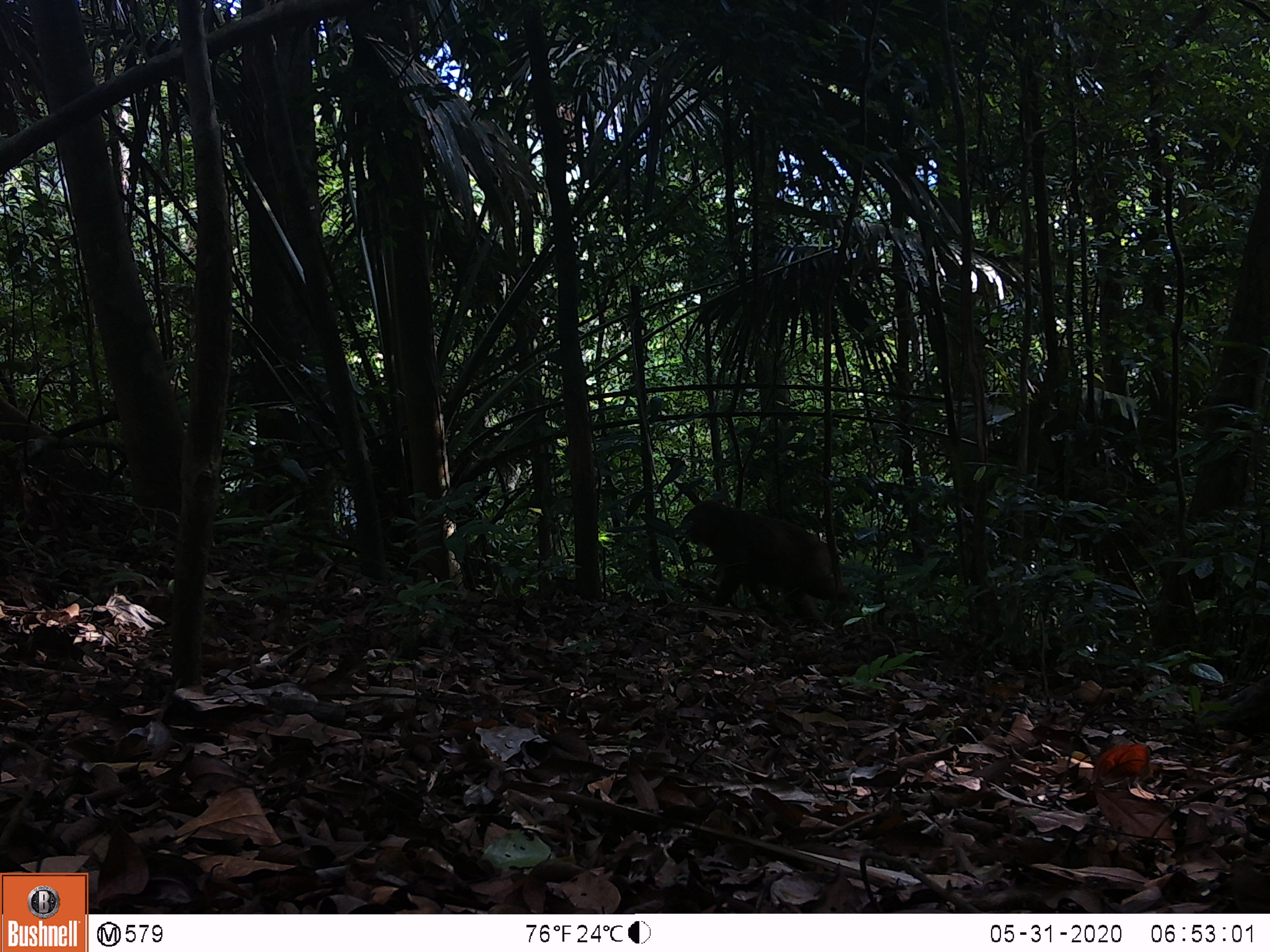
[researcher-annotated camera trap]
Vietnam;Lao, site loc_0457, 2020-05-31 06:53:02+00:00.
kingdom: Animalia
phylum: Chordata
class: Mammalia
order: Primates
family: Cercopithecidae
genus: Macaca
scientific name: Macaca arctoides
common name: stump-tailed macaque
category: stump tailed macaque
Stump tailed macaque (stump-tailed macaque) (Macaca arctoides). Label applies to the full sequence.